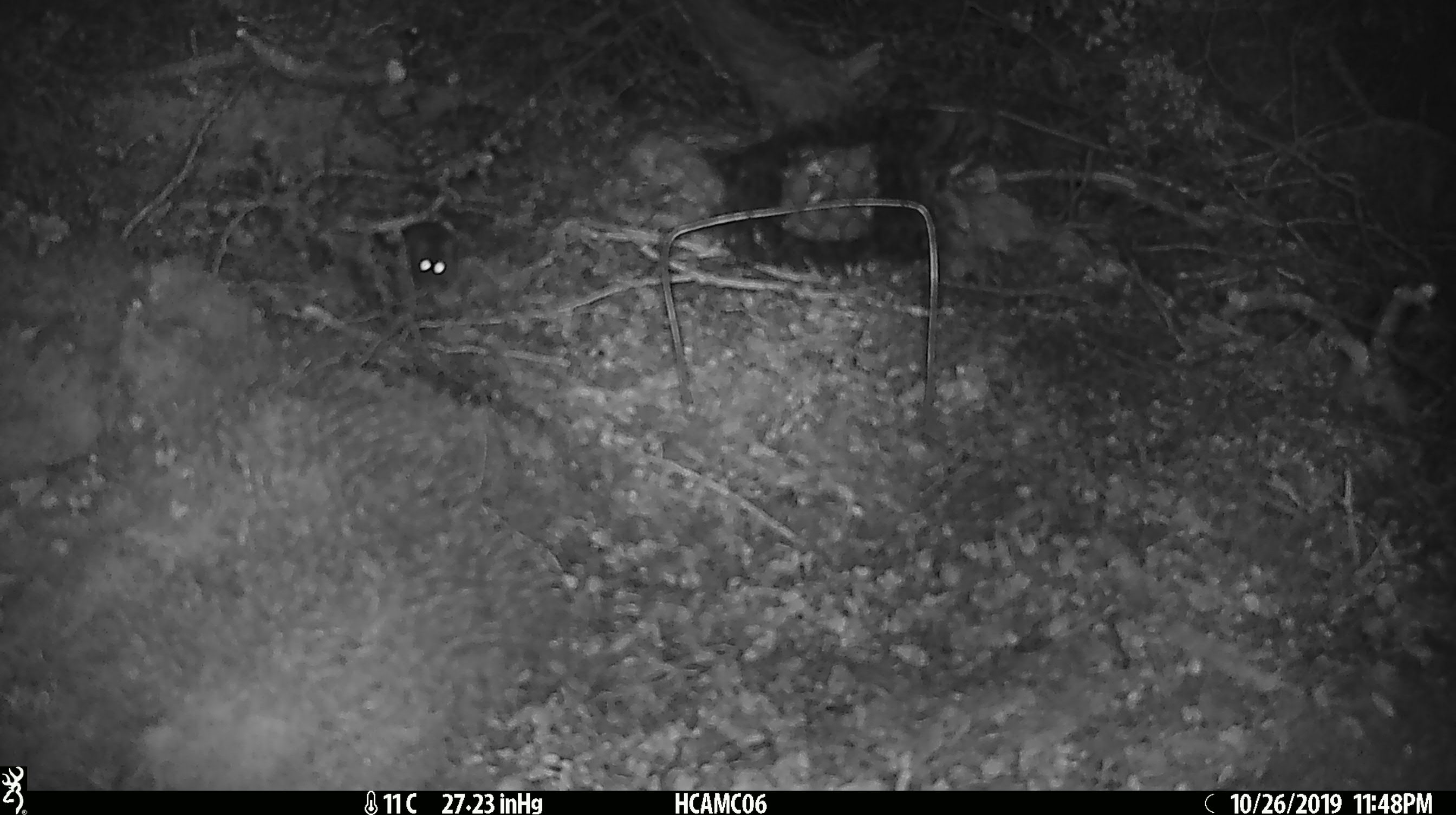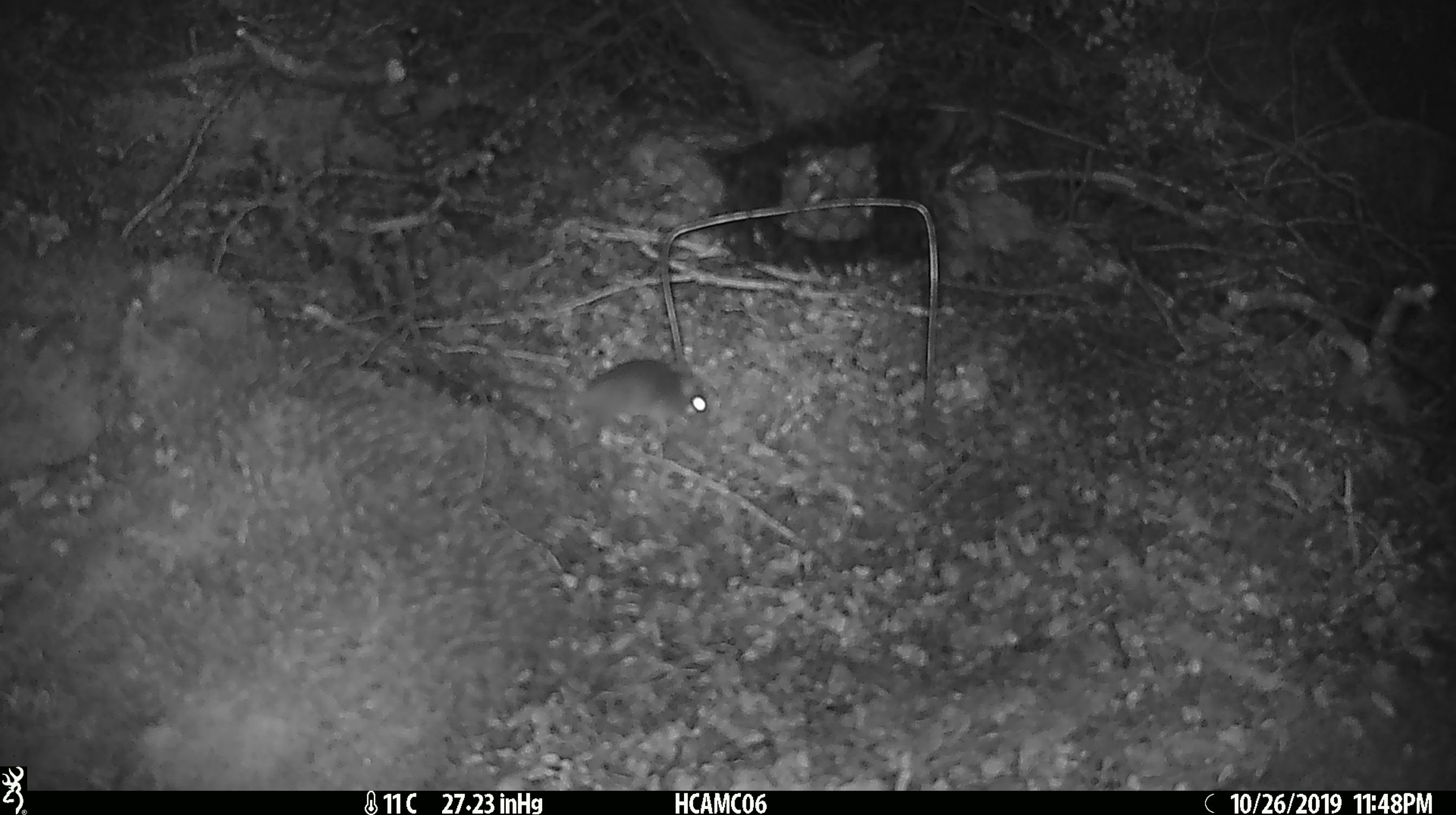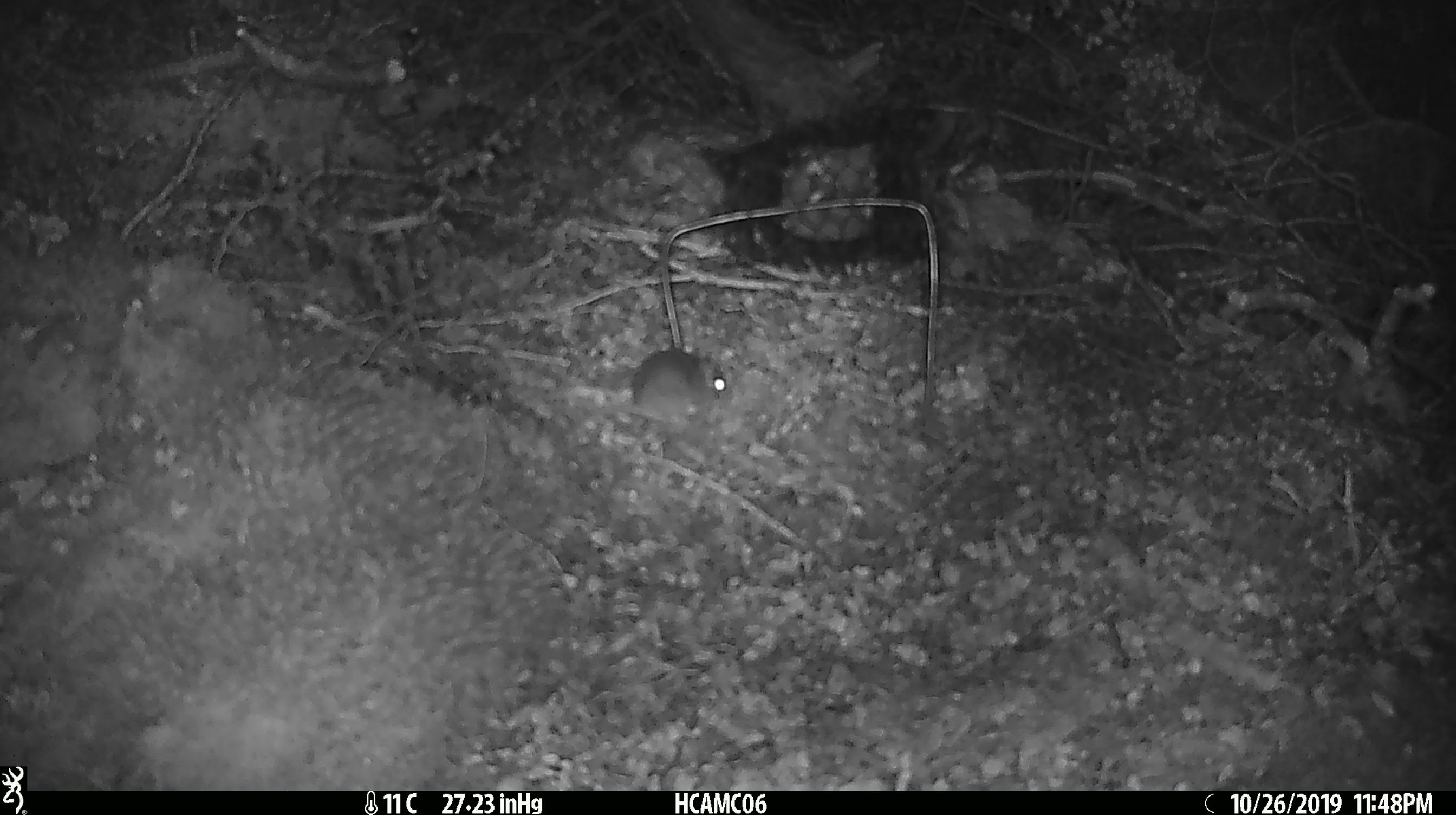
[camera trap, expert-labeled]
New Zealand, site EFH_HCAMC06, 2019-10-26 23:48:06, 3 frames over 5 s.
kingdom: Animalia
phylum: Chordata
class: Mammalia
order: Rodentia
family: Muridae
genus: Mus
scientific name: Mus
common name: mouse